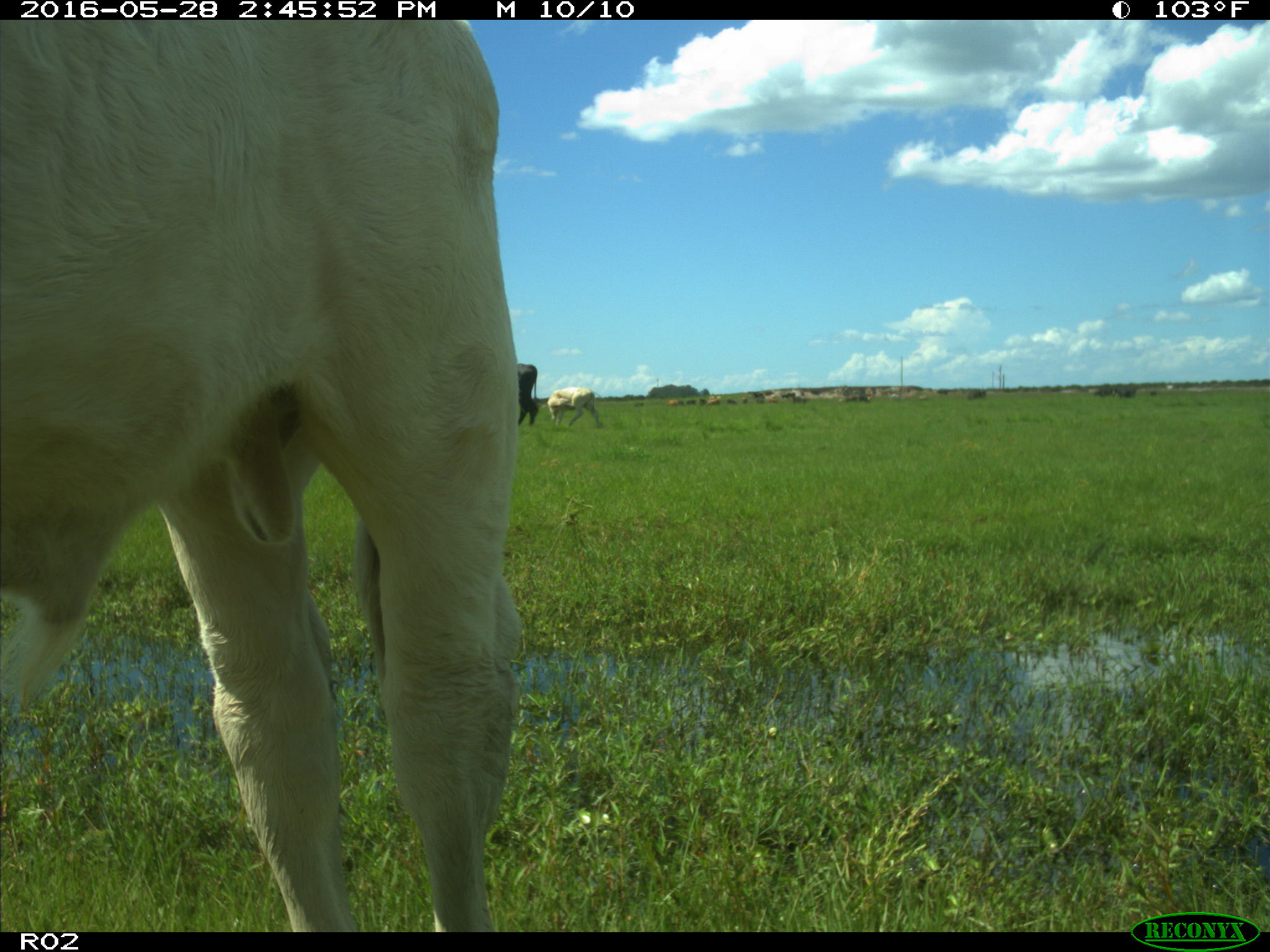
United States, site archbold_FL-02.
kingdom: Animalia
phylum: Chordata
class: Mammalia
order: Artiodactyla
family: Bovidae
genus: Bos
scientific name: Bos taurus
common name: domestic cow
Bos taurus (domestic cow).